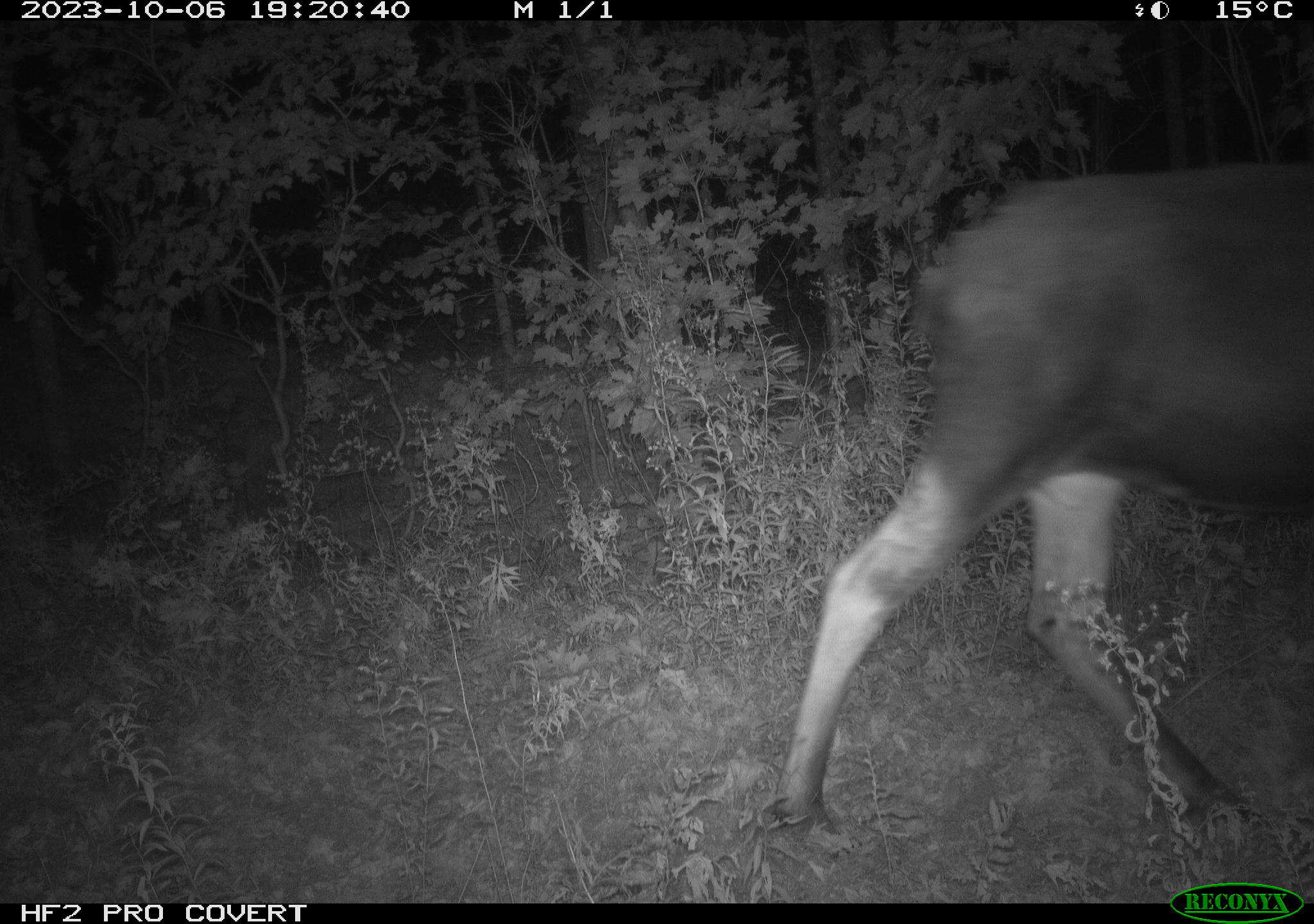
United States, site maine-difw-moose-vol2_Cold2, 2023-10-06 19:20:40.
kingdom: Animalia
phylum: Chordata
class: Mammalia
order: Artiodactyla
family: Cervidae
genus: Alces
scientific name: Alces alces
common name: moose